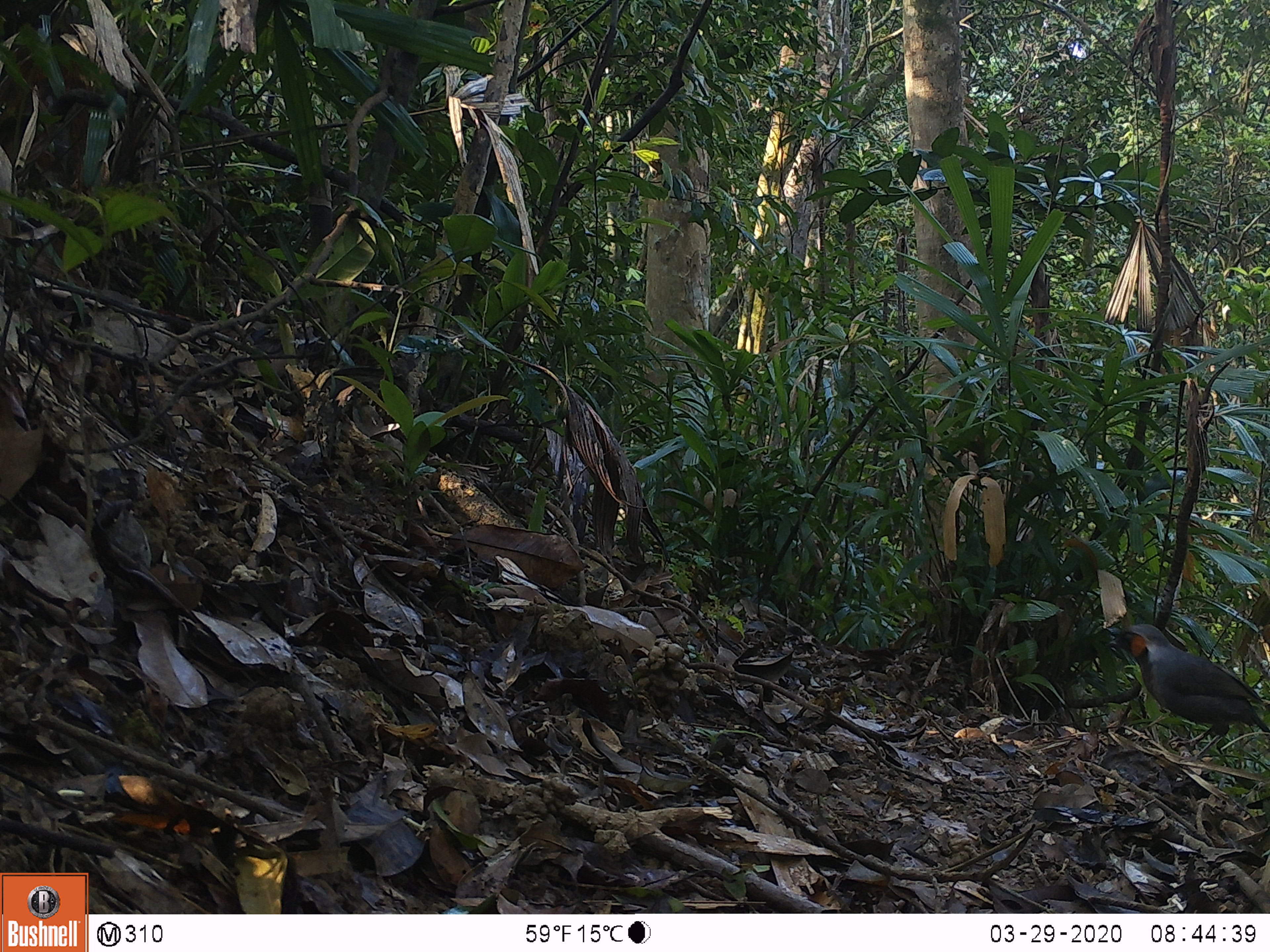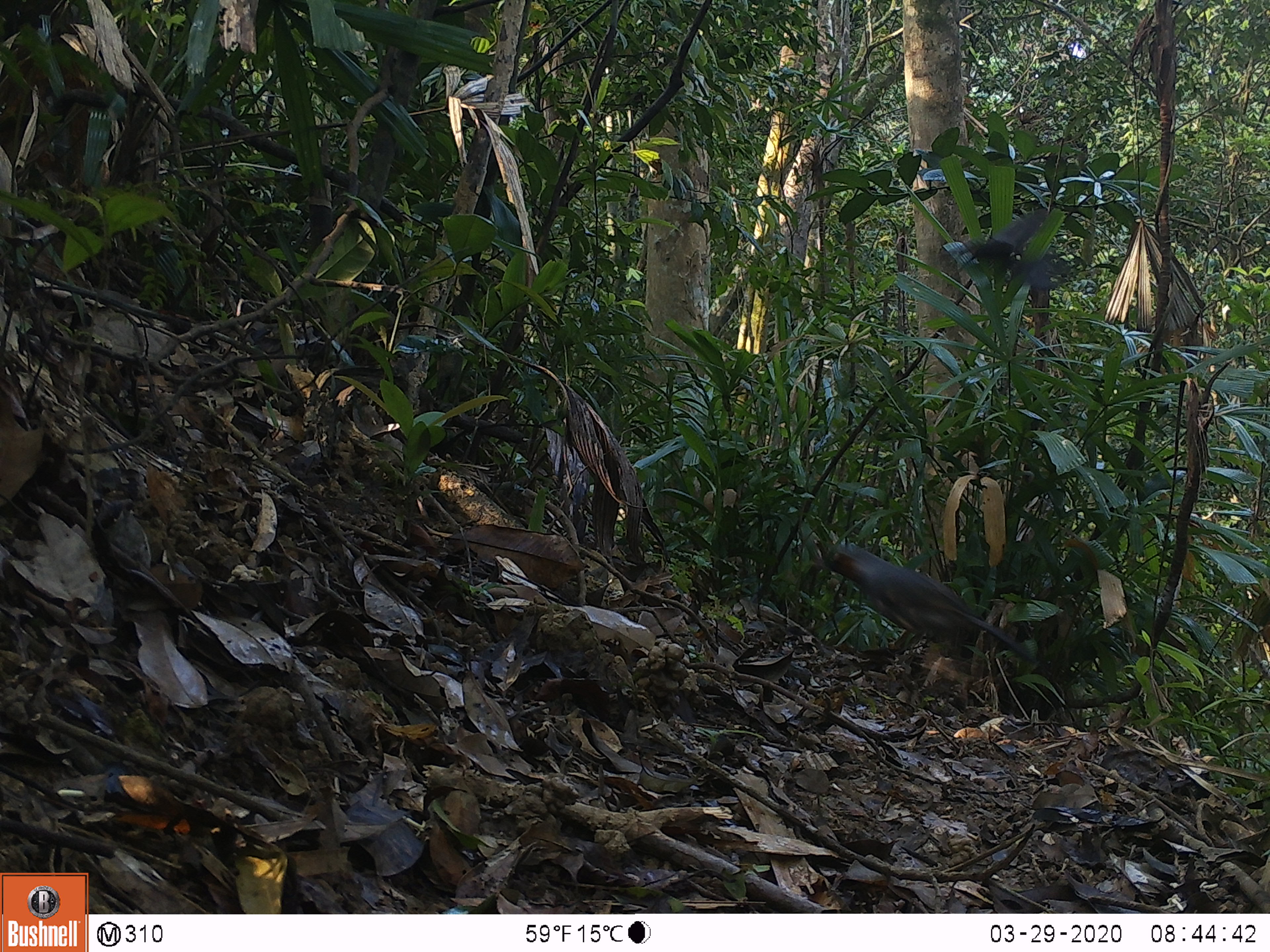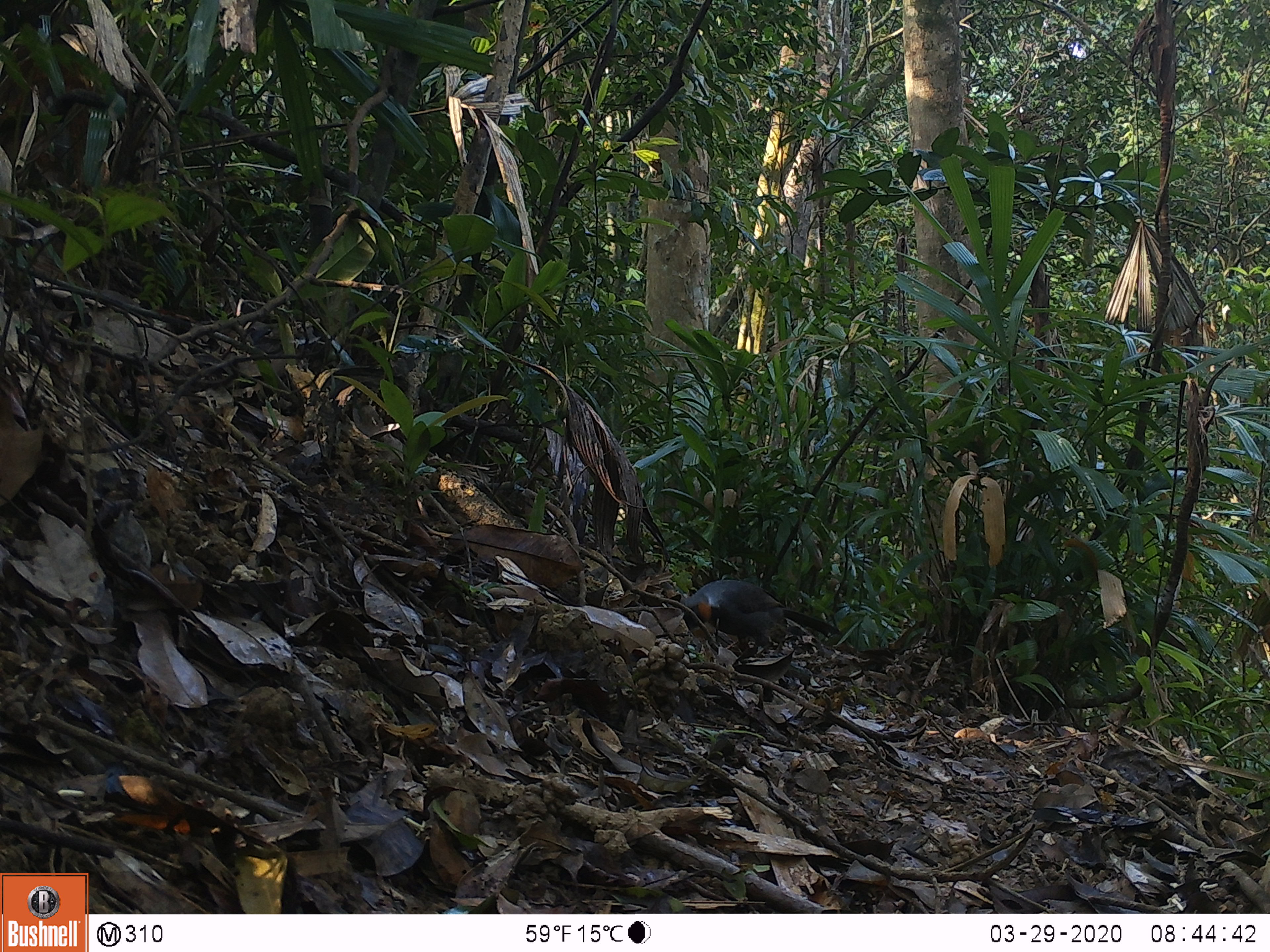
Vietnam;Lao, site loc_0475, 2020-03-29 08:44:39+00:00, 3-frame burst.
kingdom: Animalia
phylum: Chordata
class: Aves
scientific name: Aves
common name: bird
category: unidentified bird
Unidentified bird (bird) (Aves). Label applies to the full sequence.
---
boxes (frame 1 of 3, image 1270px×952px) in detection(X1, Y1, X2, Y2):
unidentified bird: detection(1105, 623, 1270, 762)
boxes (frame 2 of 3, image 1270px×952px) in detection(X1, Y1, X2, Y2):
unidentified bird: detection(812, 539, 1034, 665)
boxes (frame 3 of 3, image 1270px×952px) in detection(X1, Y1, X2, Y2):
unidentified bird: detection(680, 578, 841, 665)